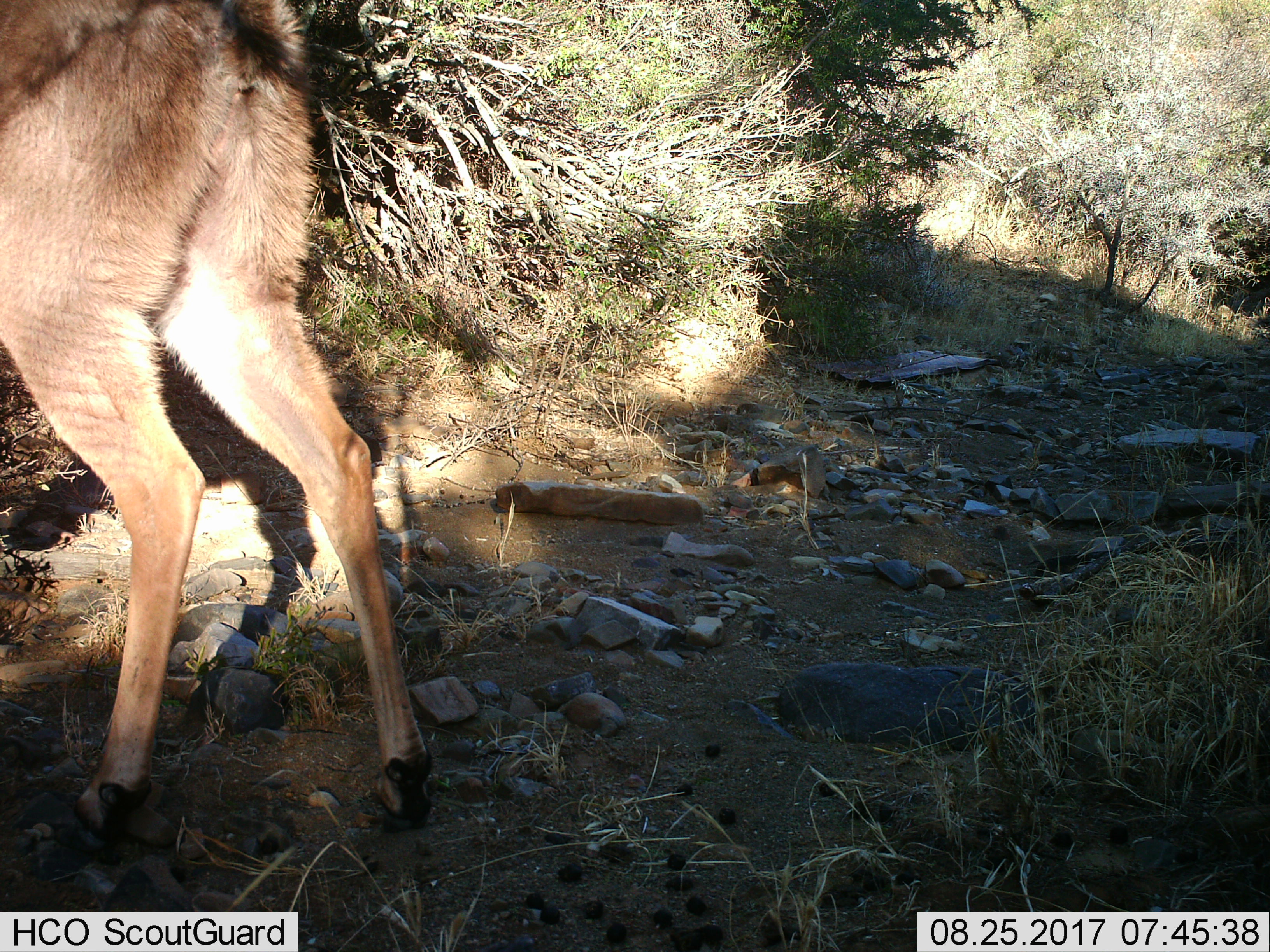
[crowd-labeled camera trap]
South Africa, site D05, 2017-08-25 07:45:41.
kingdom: Animalia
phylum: Chordata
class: Mammalia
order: Artiodactyla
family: Bovidae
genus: Redunca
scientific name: Redunca fulvorufula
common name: mountain reedbuck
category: reedbuckmountain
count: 1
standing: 100%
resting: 0%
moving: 0%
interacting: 0%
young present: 0%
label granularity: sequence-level